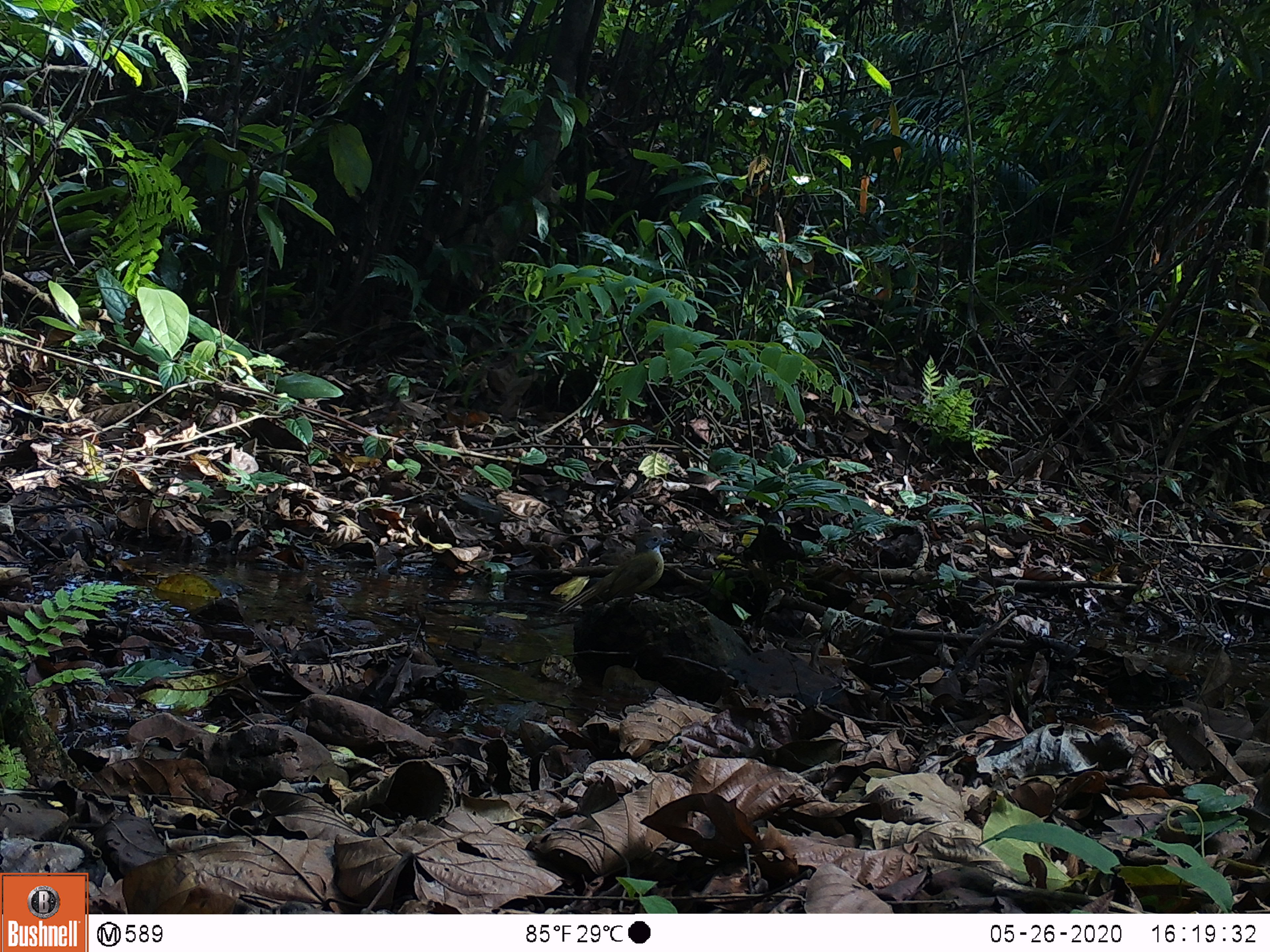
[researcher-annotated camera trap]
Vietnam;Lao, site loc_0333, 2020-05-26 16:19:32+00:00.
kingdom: Animalia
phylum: Chordata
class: Aves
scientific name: Aves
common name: bird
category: unidentified bird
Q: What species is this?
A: Unidentified bird (bird) (Aves).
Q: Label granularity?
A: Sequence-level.